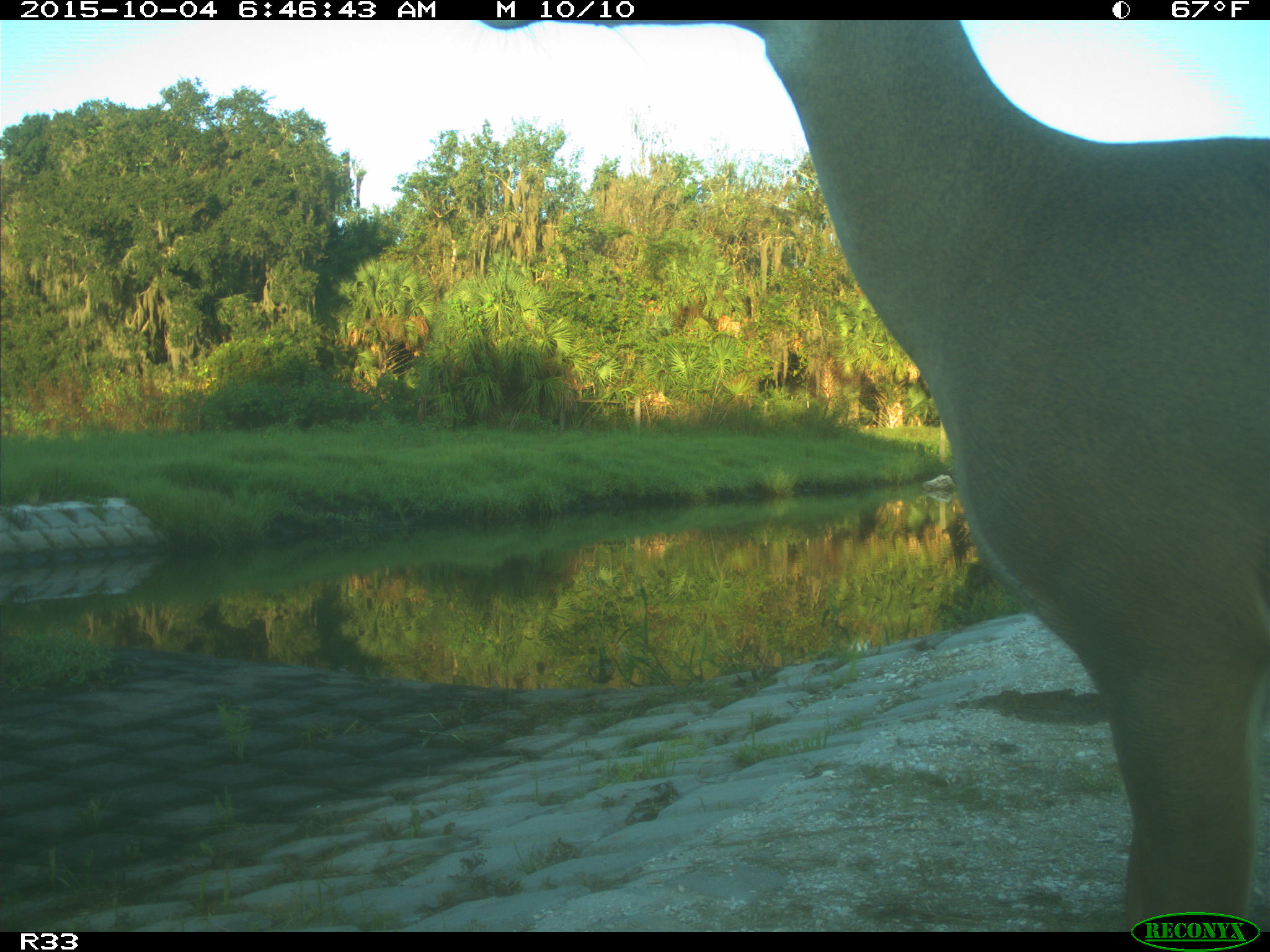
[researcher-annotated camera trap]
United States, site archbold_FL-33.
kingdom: Animalia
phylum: Chordata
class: Mammalia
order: Artiodactyla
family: Cervidae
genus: Odocoileus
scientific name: Odocoileus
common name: deer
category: unidentified deer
Unidentified deer (deer) (Odocoileus).